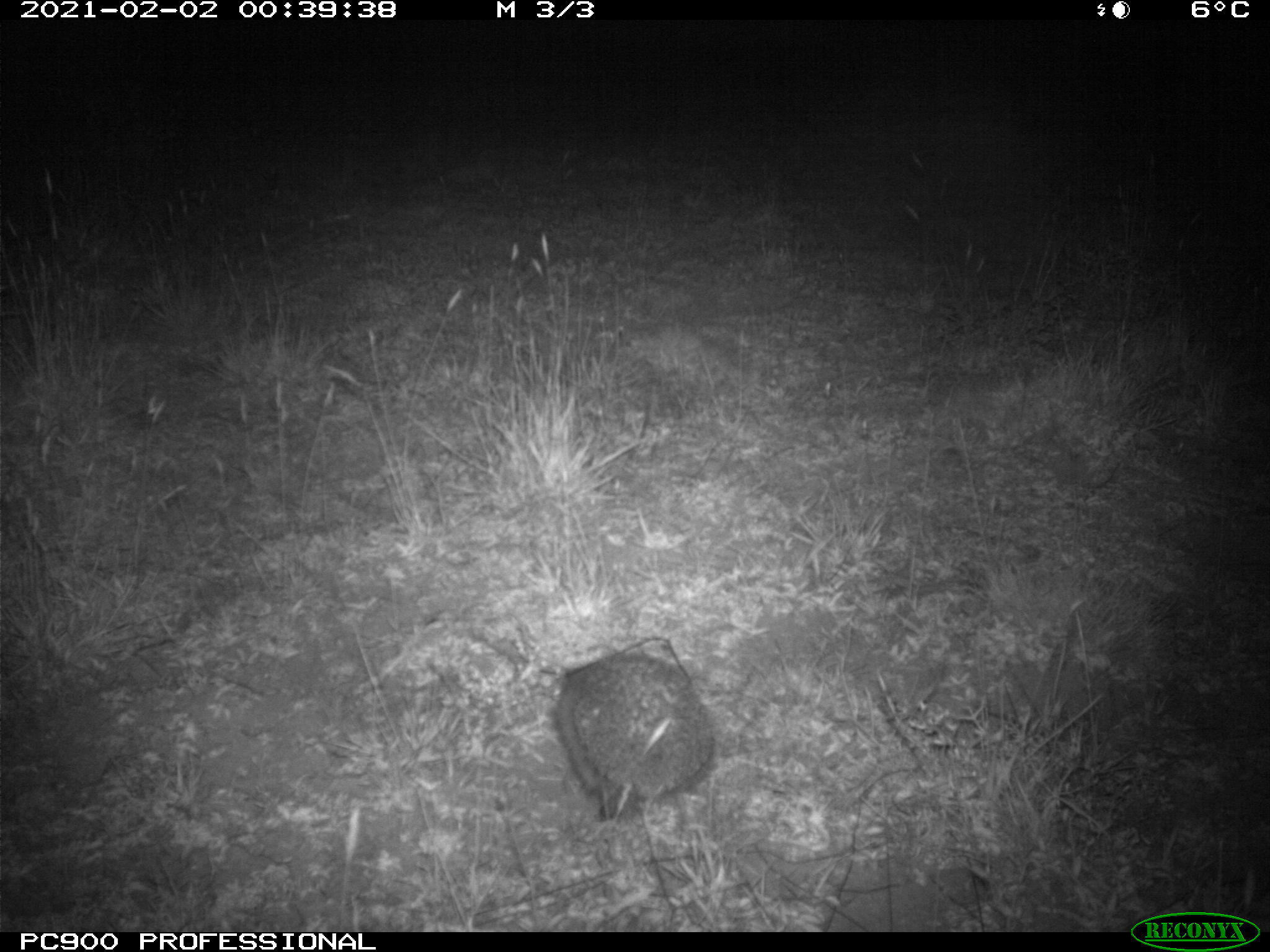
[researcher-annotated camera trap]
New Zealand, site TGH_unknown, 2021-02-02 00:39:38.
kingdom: Animalia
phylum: Chordata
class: Mammalia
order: Eulipotyphla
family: Erinaceidae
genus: Erinaceus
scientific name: Erinaceus europaeus europaeus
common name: european hedgehog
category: hedgehog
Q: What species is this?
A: Hedgehog (european hedgehog) (Erinaceus europaeus europaeus).